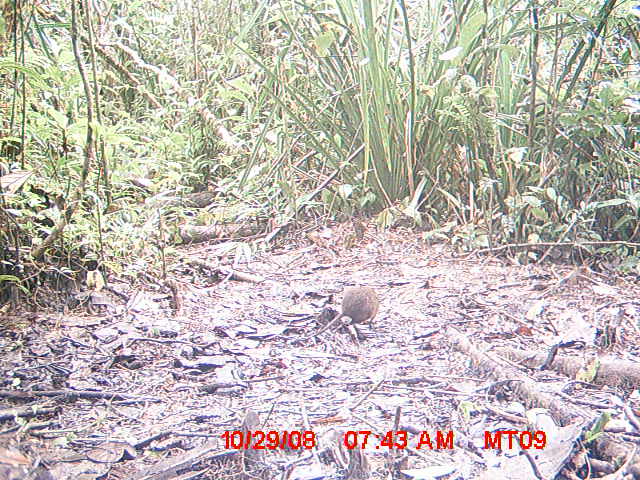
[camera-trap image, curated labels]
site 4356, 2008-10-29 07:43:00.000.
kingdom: Animalia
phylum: Chordata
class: Aves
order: Cuculiformes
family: Cuculidae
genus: Coua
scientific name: Coua serriana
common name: red-breasted coua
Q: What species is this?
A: Coua serriana (red-breasted coua).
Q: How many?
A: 4.